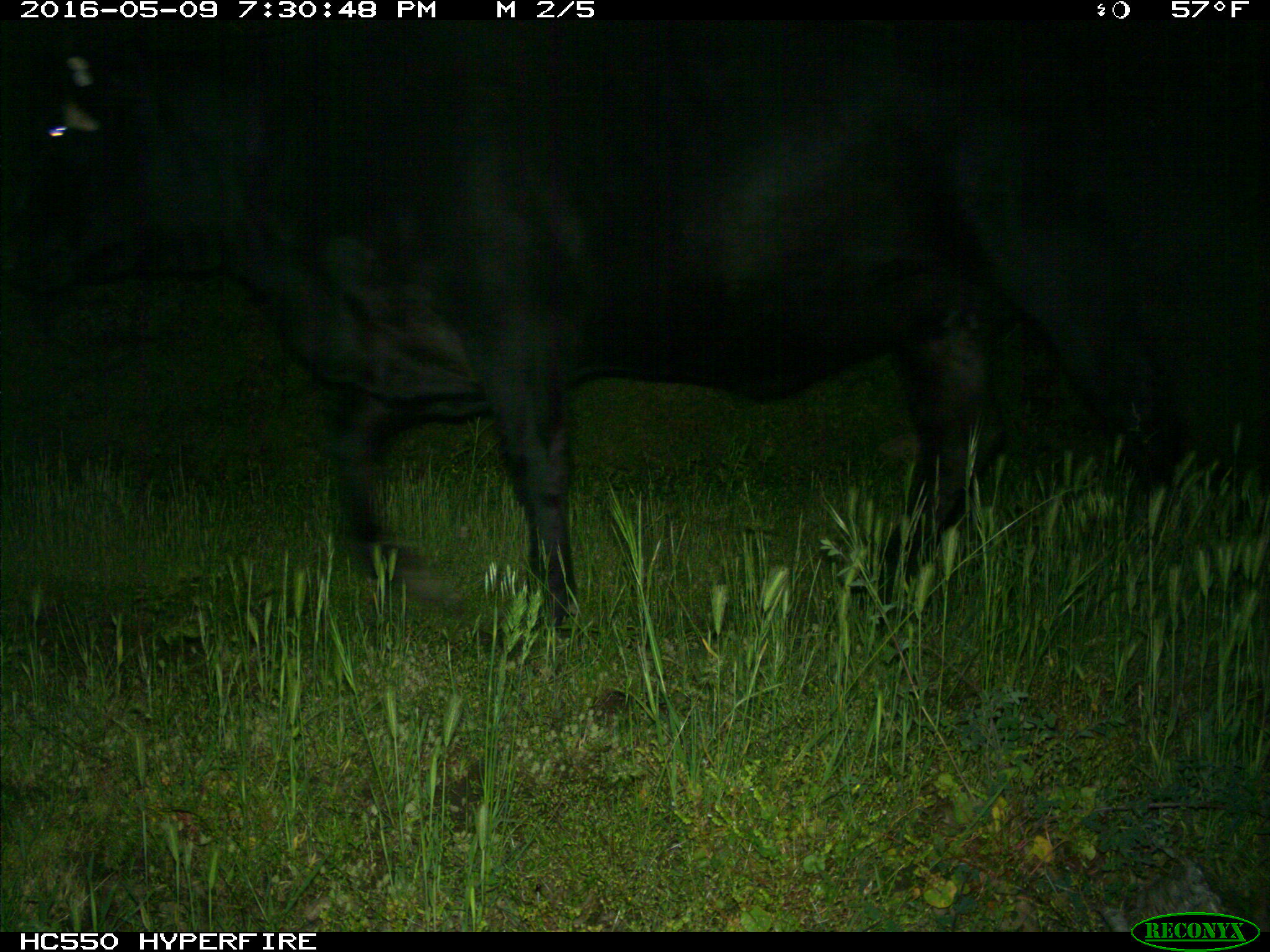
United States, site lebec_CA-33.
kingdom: Animalia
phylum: Chordata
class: Mammalia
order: Artiodactyla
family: Bovidae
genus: Bos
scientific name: Bos taurus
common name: domestic cow